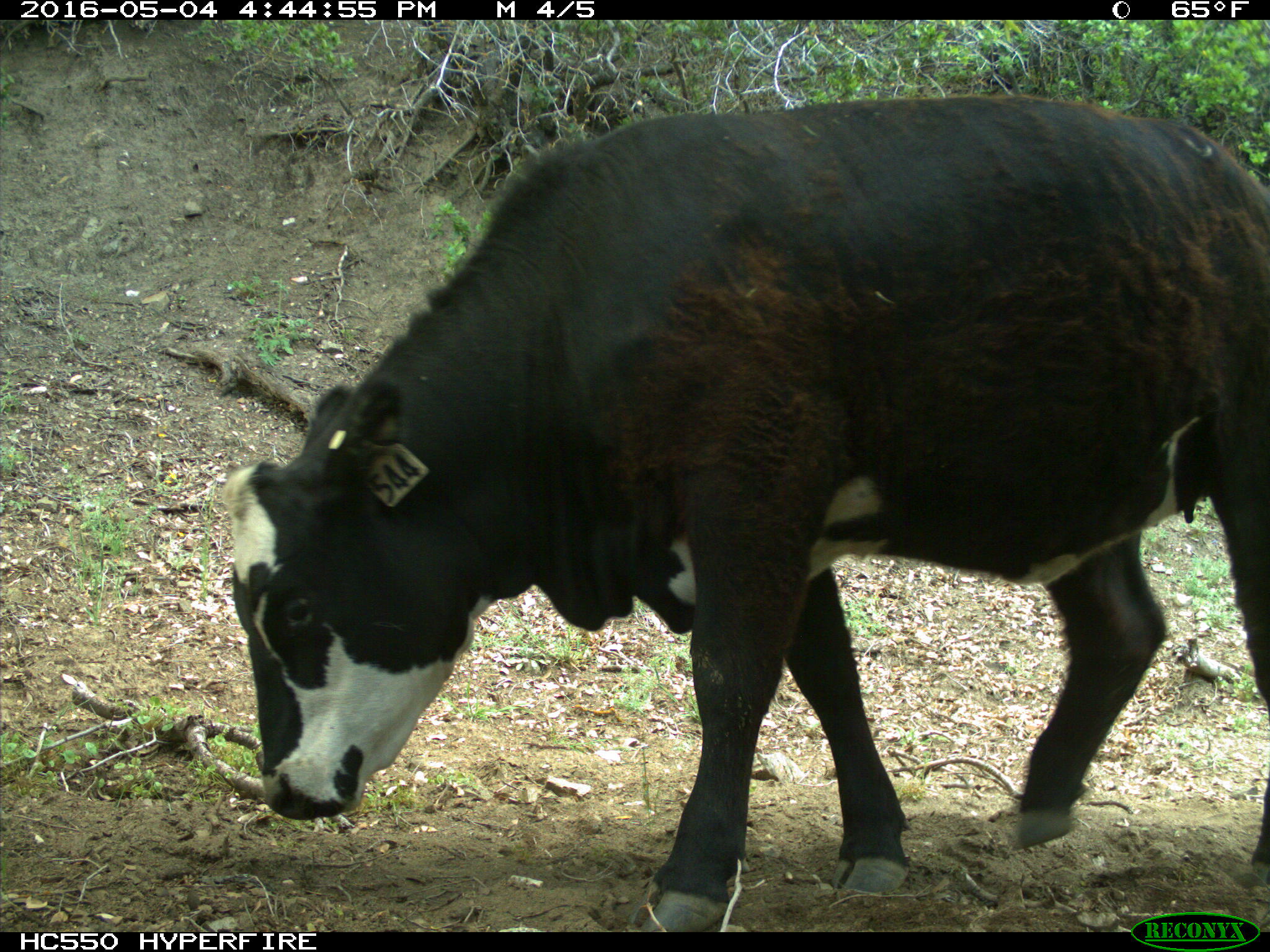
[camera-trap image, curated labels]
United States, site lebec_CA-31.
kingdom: Animalia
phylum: Chordata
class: Mammalia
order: Artiodactyla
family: Bovidae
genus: Bos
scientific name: Bos taurus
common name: domestic cow